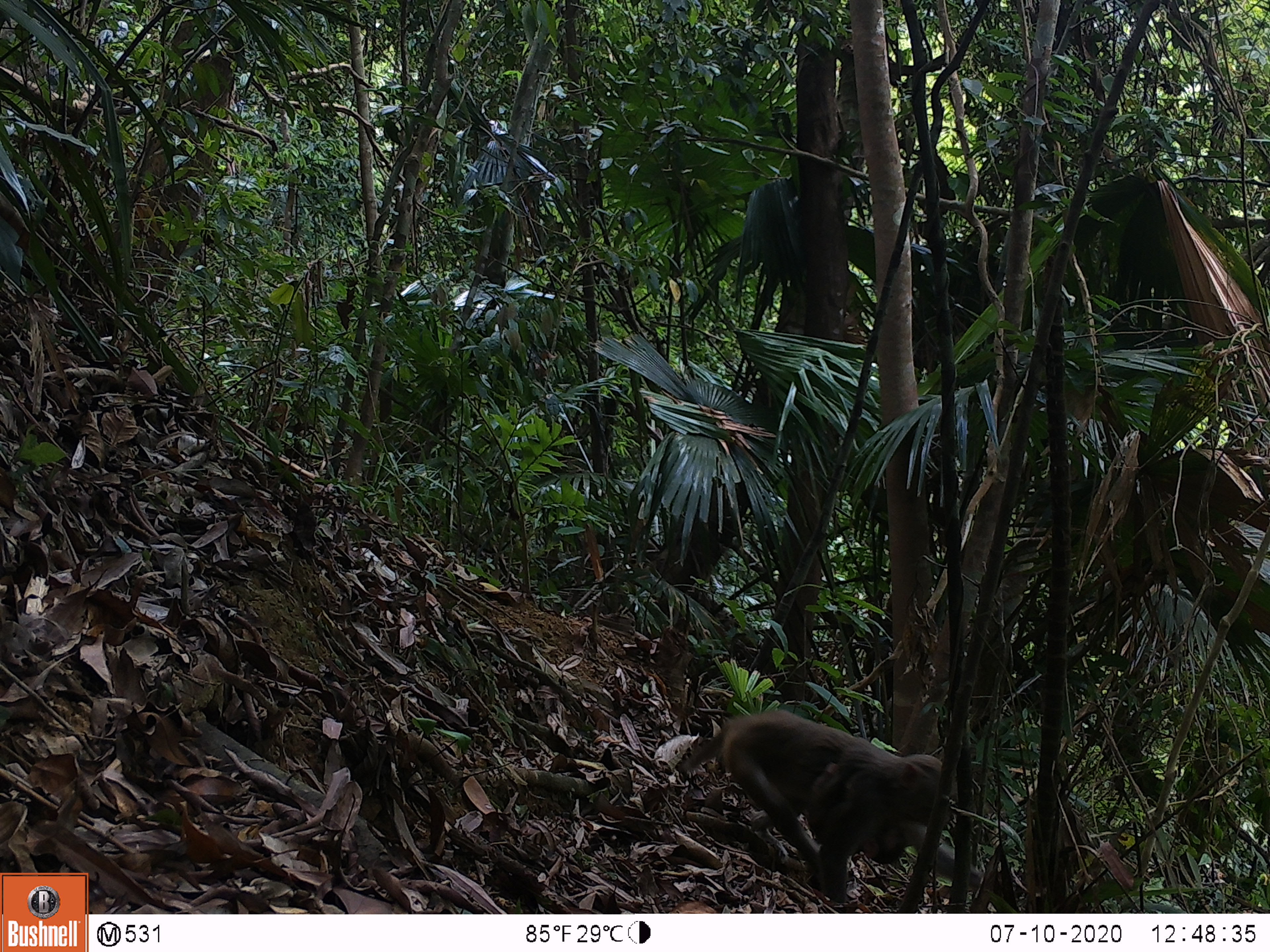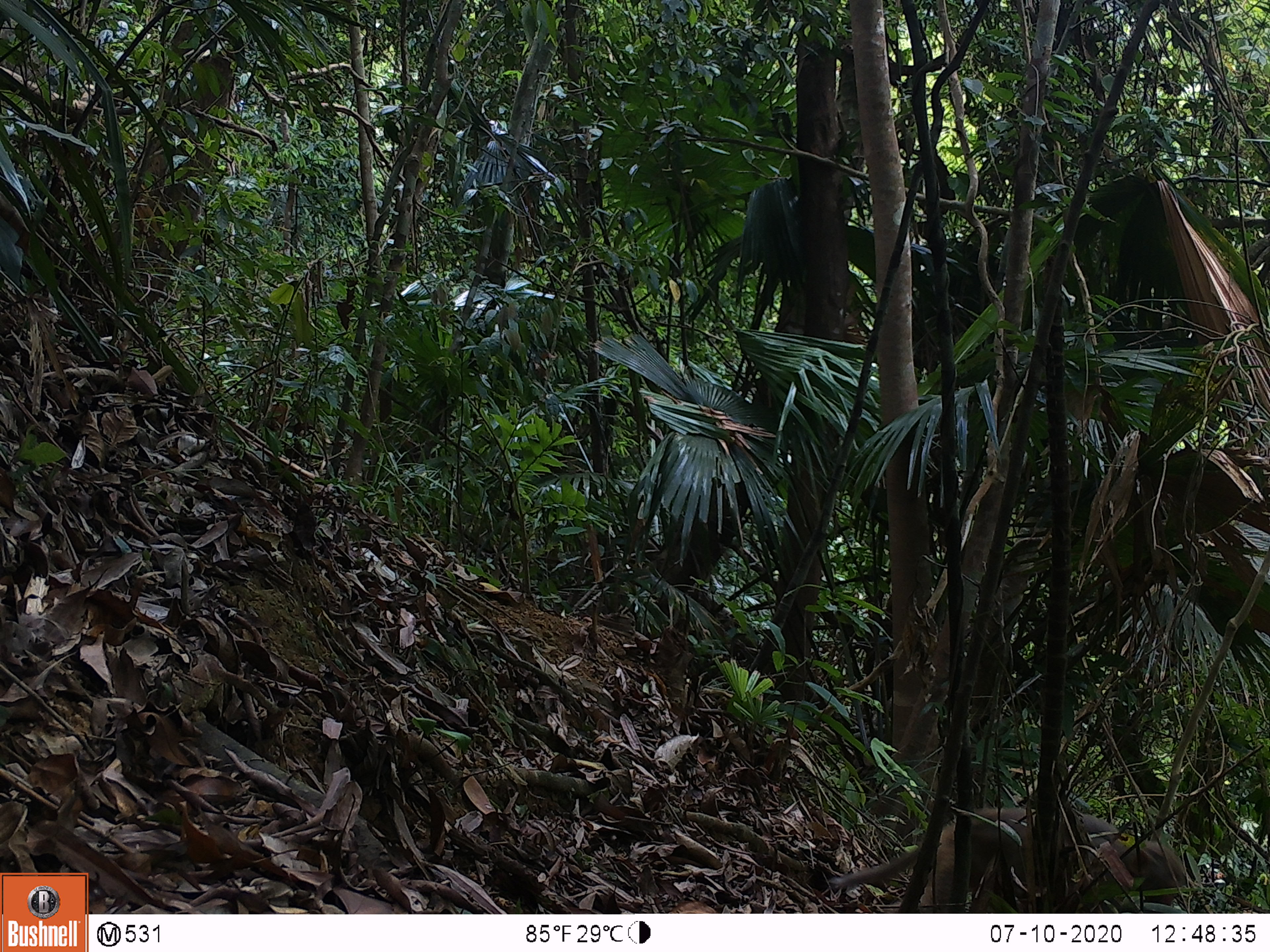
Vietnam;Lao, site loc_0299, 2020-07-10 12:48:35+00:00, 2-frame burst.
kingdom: Animalia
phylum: Chordata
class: Mammalia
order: Primates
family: Cercopithecidae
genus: Macaca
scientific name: Macaca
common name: macaques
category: assam or rhesus macaque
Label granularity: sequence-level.